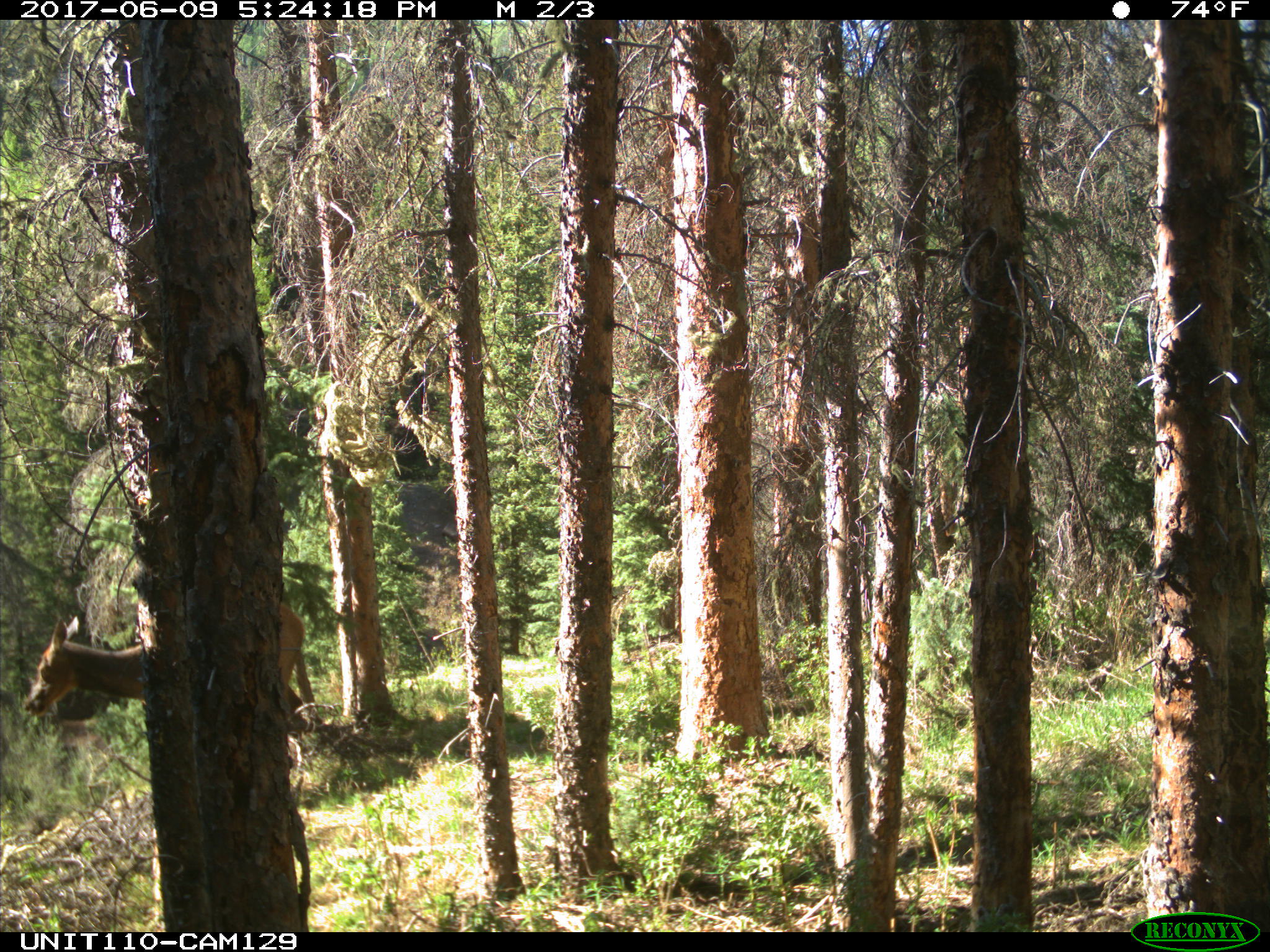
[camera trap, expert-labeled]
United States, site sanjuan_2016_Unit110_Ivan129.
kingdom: Animalia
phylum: Chordata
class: Mammalia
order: Artiodactyla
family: Cervidae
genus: Cervus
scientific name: Cervus elaphus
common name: red deer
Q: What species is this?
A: Cervus elaphus (red deer).